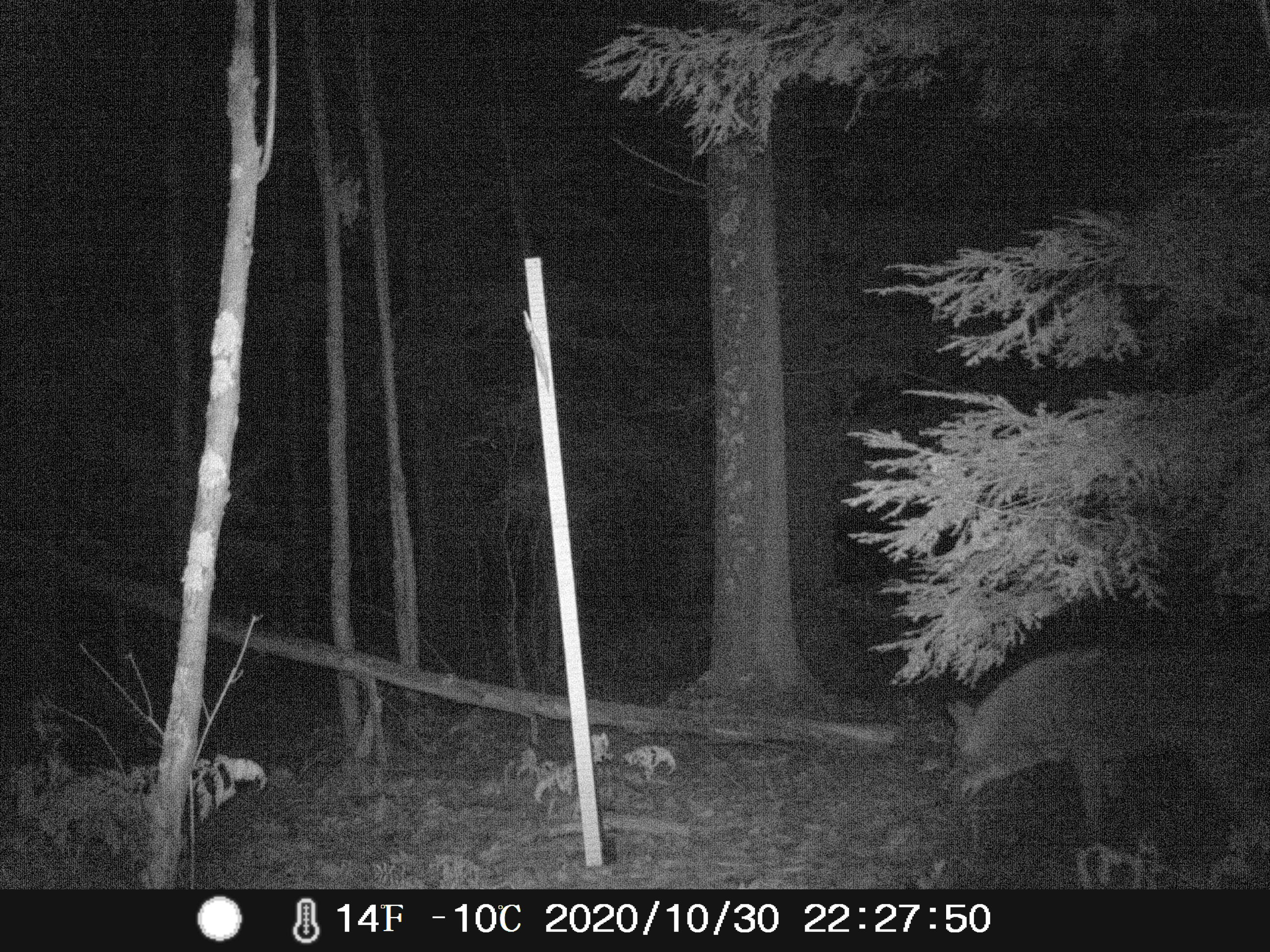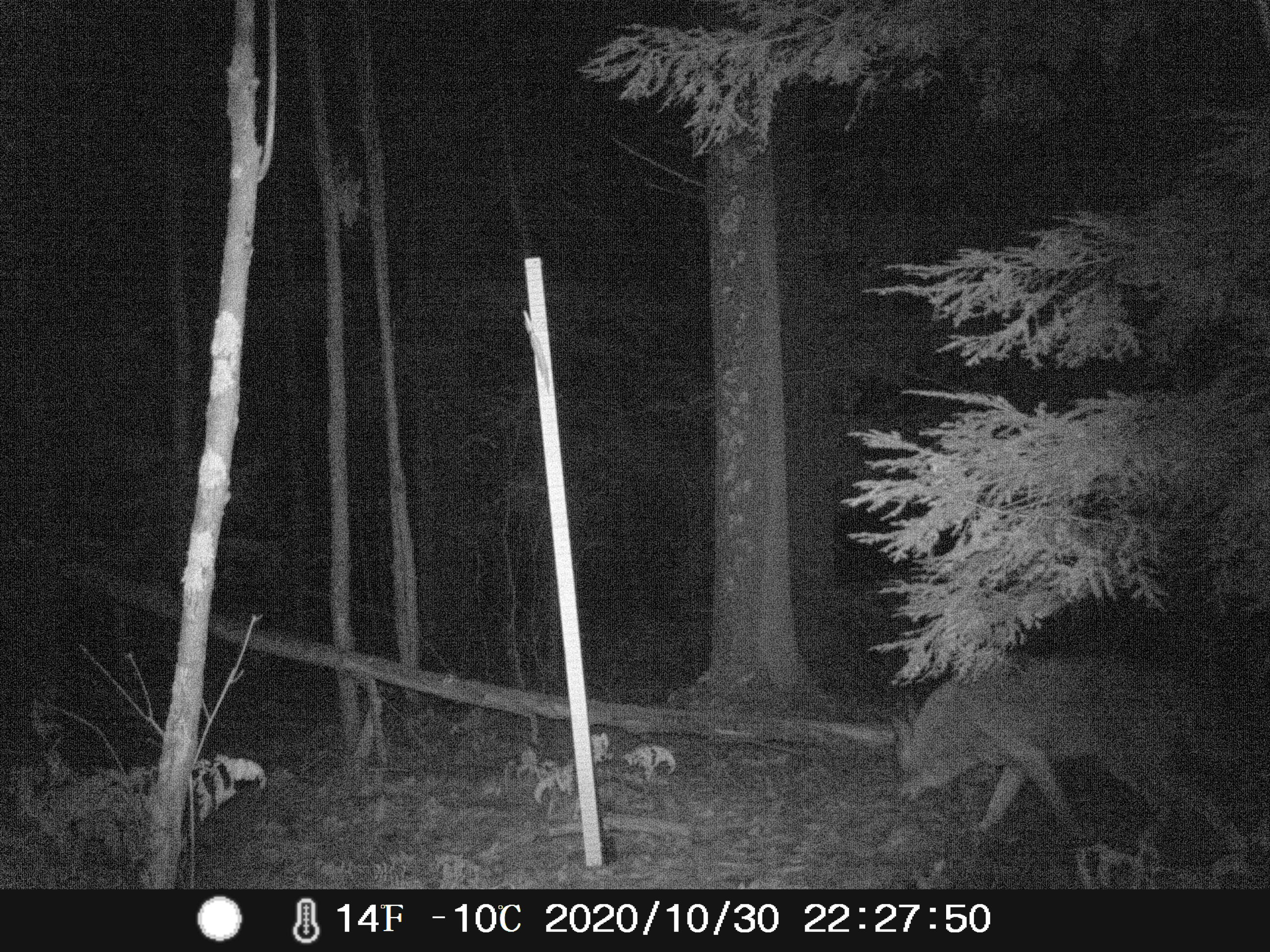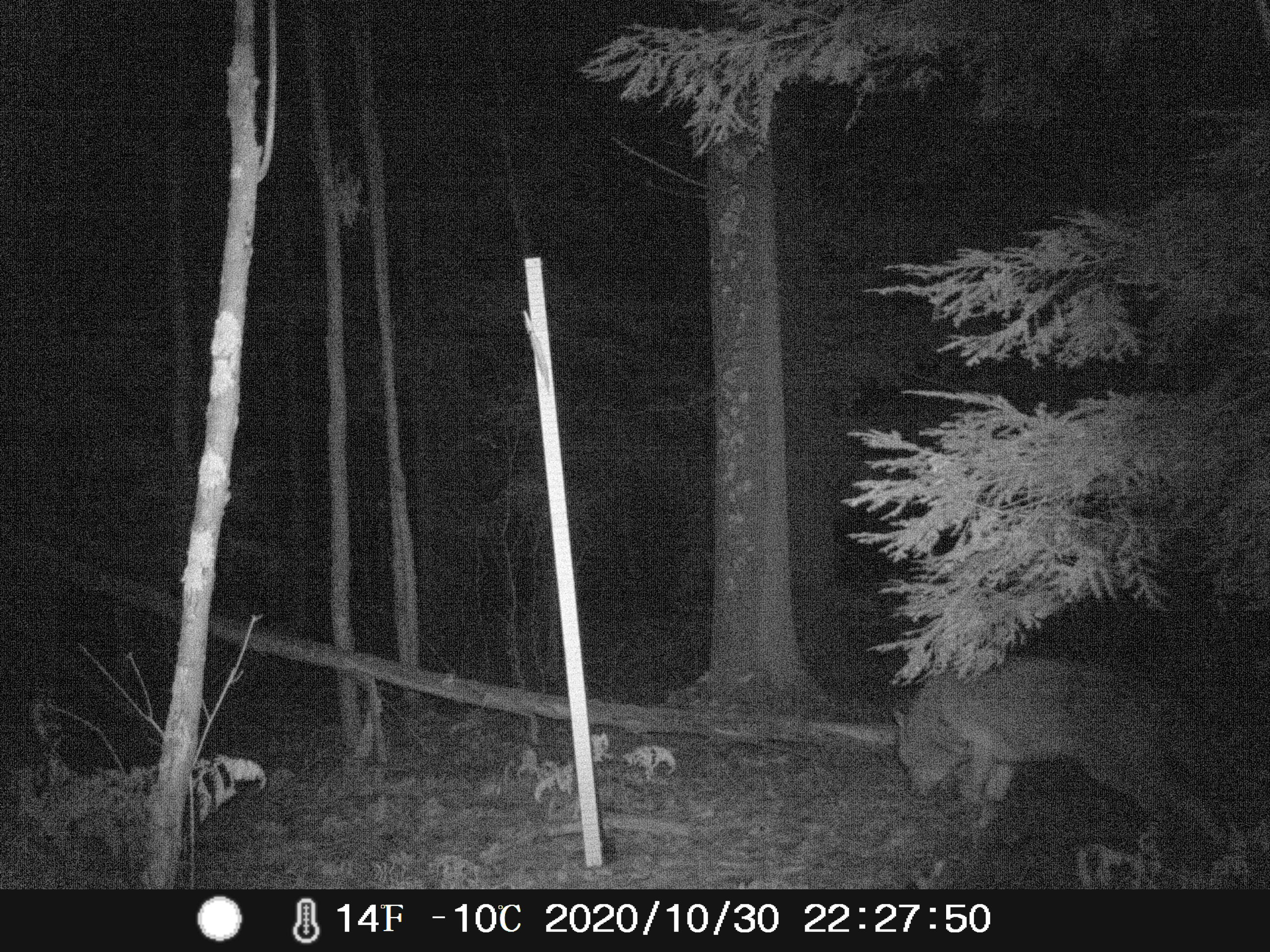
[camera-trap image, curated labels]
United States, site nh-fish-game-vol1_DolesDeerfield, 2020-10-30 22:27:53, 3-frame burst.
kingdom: Animalia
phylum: Chordata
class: Mammalia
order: Carnivora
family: Canidae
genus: Canis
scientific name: Canis latrans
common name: coyote